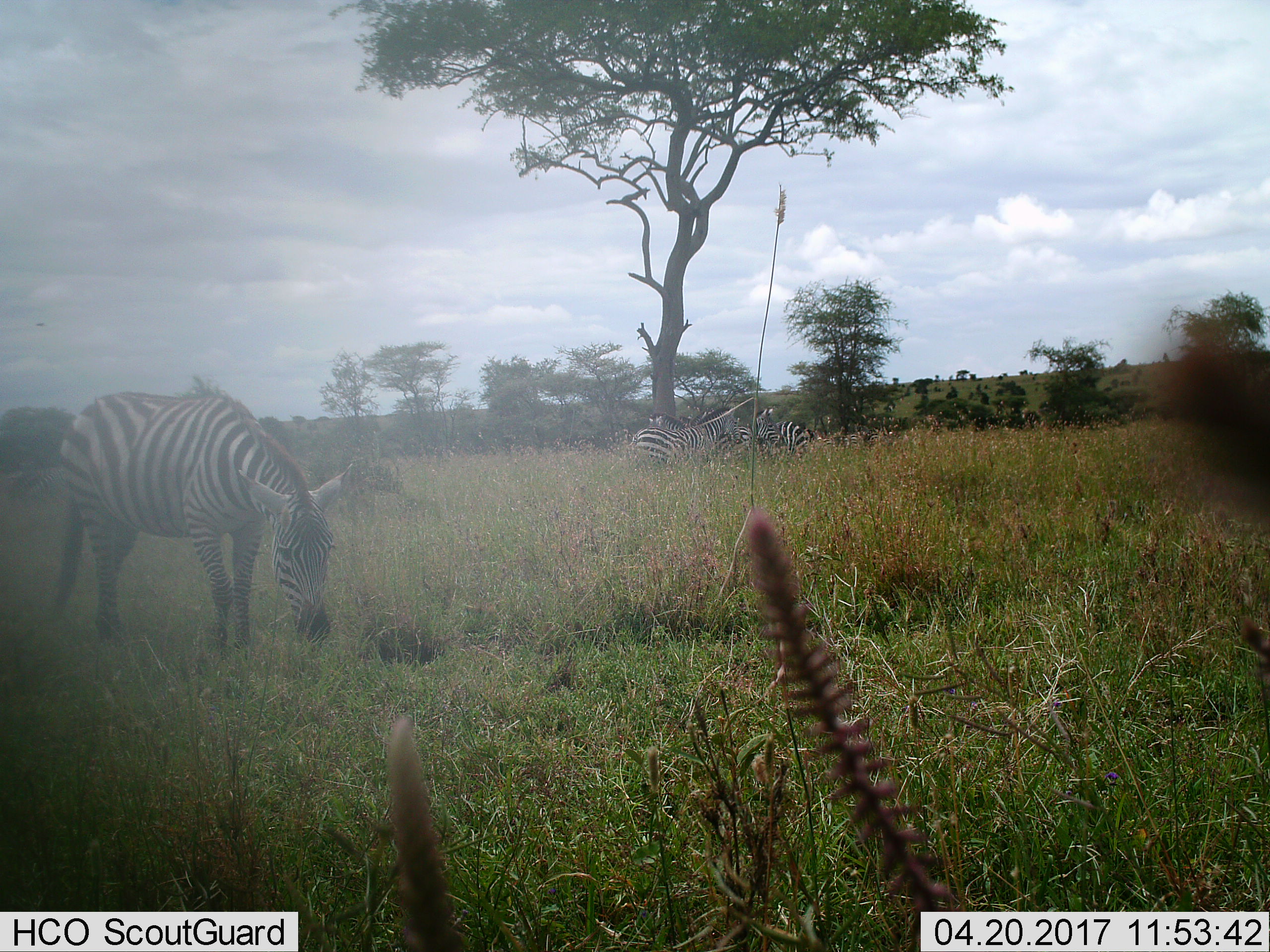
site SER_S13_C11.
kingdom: Animalia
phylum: Chordata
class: Mammalia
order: Perissodactyla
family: Equidae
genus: Equus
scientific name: Equus quagga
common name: plains zebra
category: zebraplains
Zebraplains (plains zebra) (Equus quagga), count 6. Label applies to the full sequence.